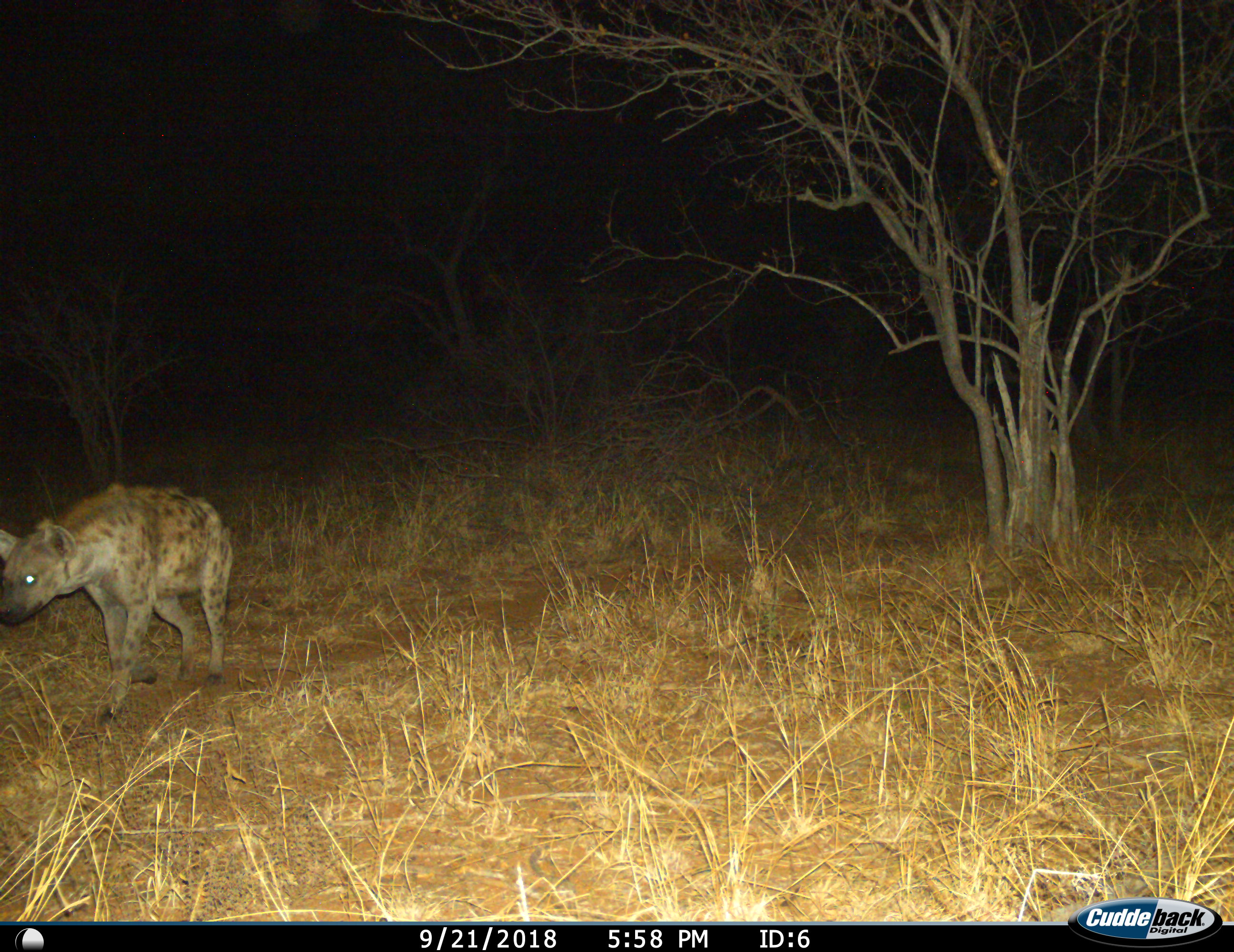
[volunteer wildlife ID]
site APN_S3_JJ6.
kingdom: Animalia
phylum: Chordata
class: Mammalia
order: Carnivora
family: Hyaenidae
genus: Crocuta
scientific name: Crocuta crocuta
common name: spotted hyena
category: hyenaspotted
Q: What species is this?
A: Hyenaspotted (spotted hyena) (Crocuta crocuta).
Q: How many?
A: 1.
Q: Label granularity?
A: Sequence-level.